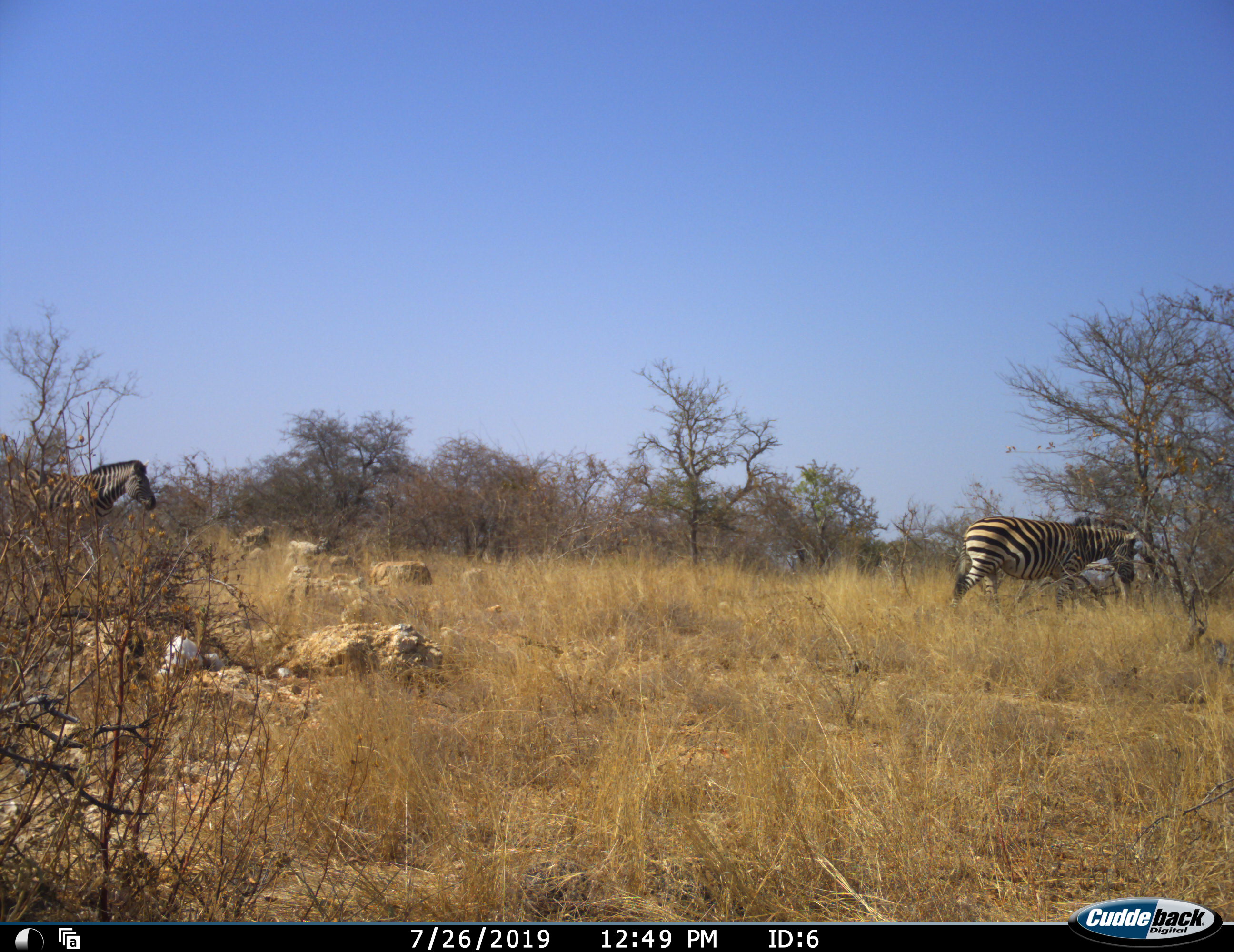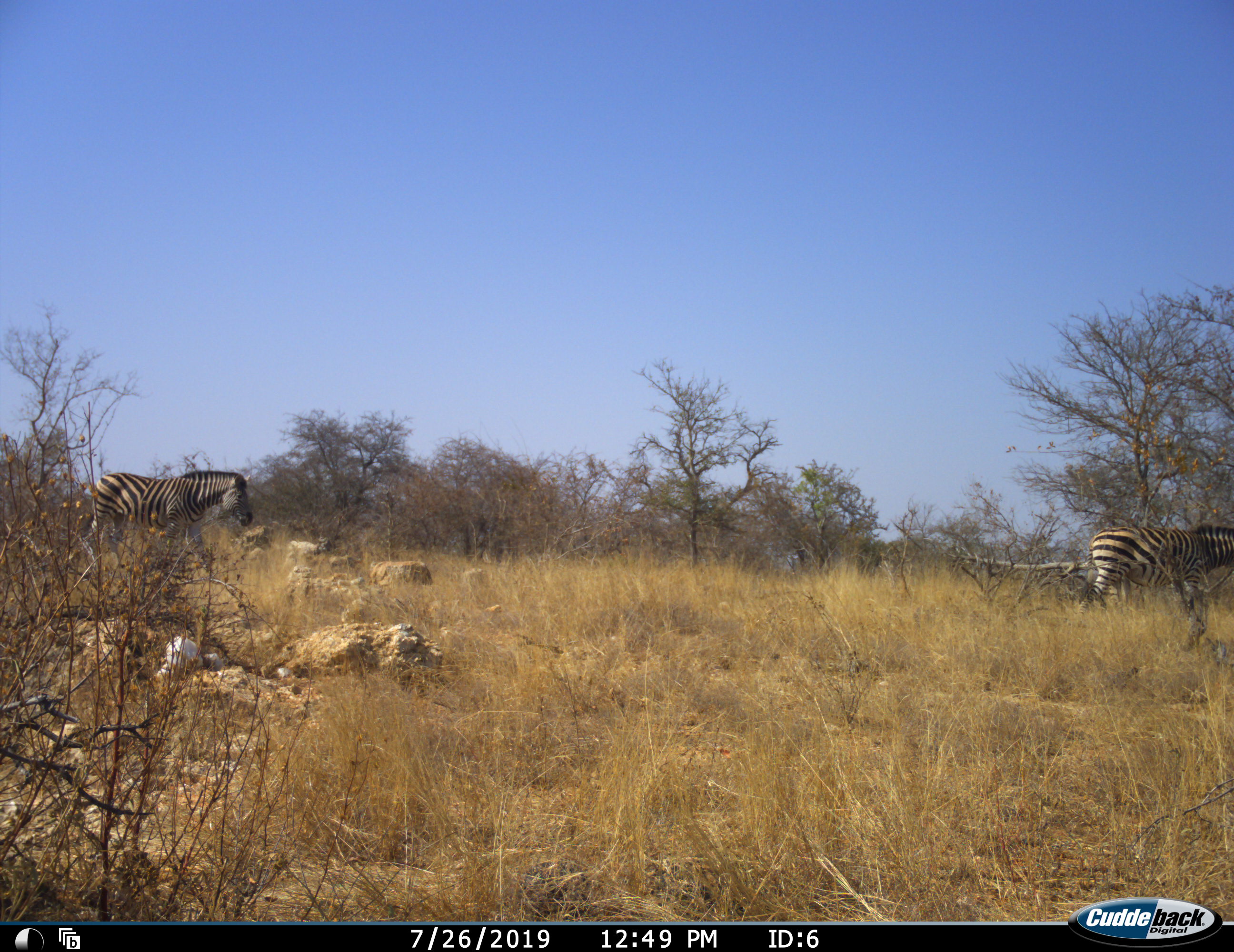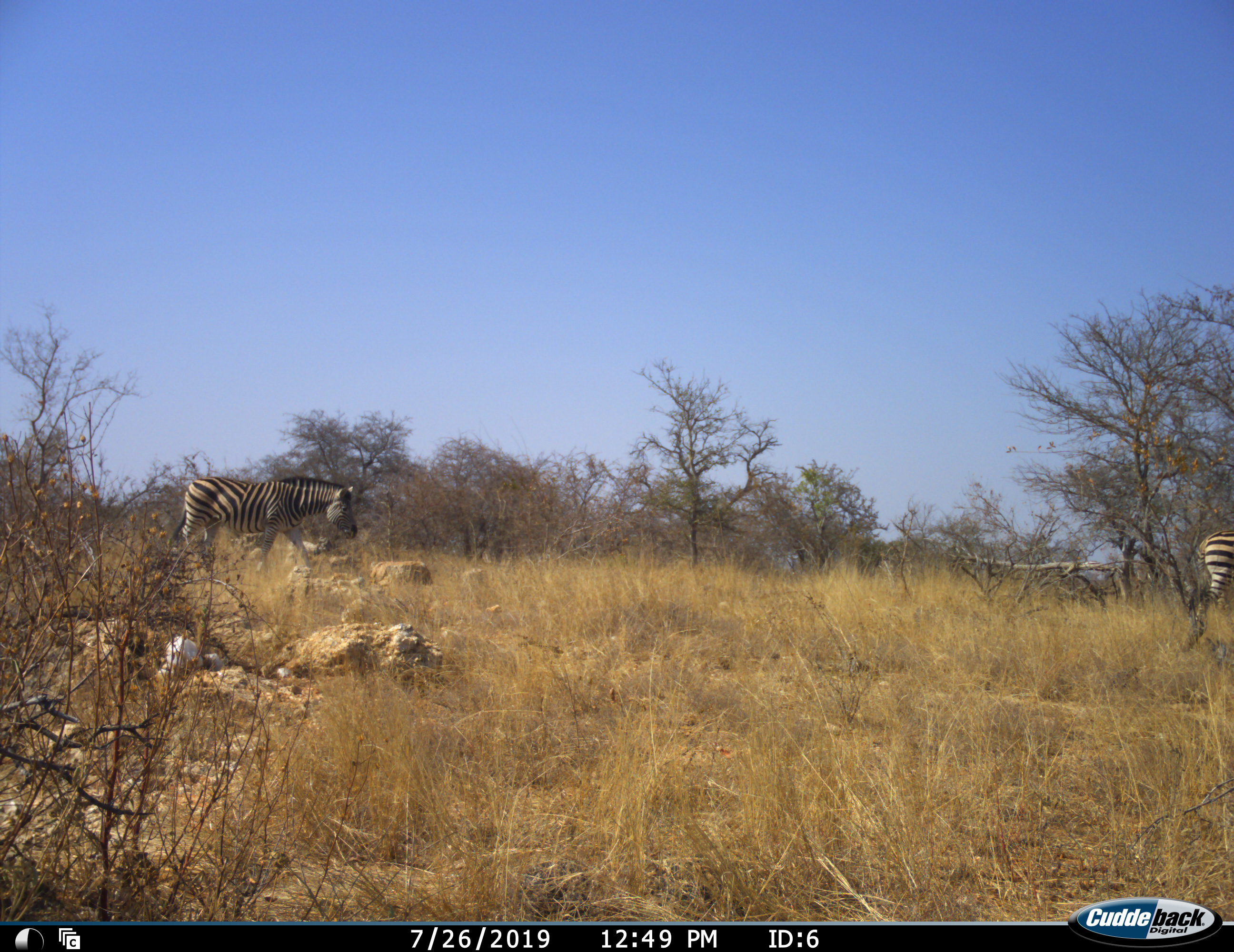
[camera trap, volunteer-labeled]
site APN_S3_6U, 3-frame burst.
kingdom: Animalia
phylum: Chordata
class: Mammalia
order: Perissodactyla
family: Equidae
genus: Equus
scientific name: Equus quagga burchellii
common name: burchell's zebra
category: zebraburchells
Zebraburchells (burchell's zebra) (Equus quagga burchellii), count 2. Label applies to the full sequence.